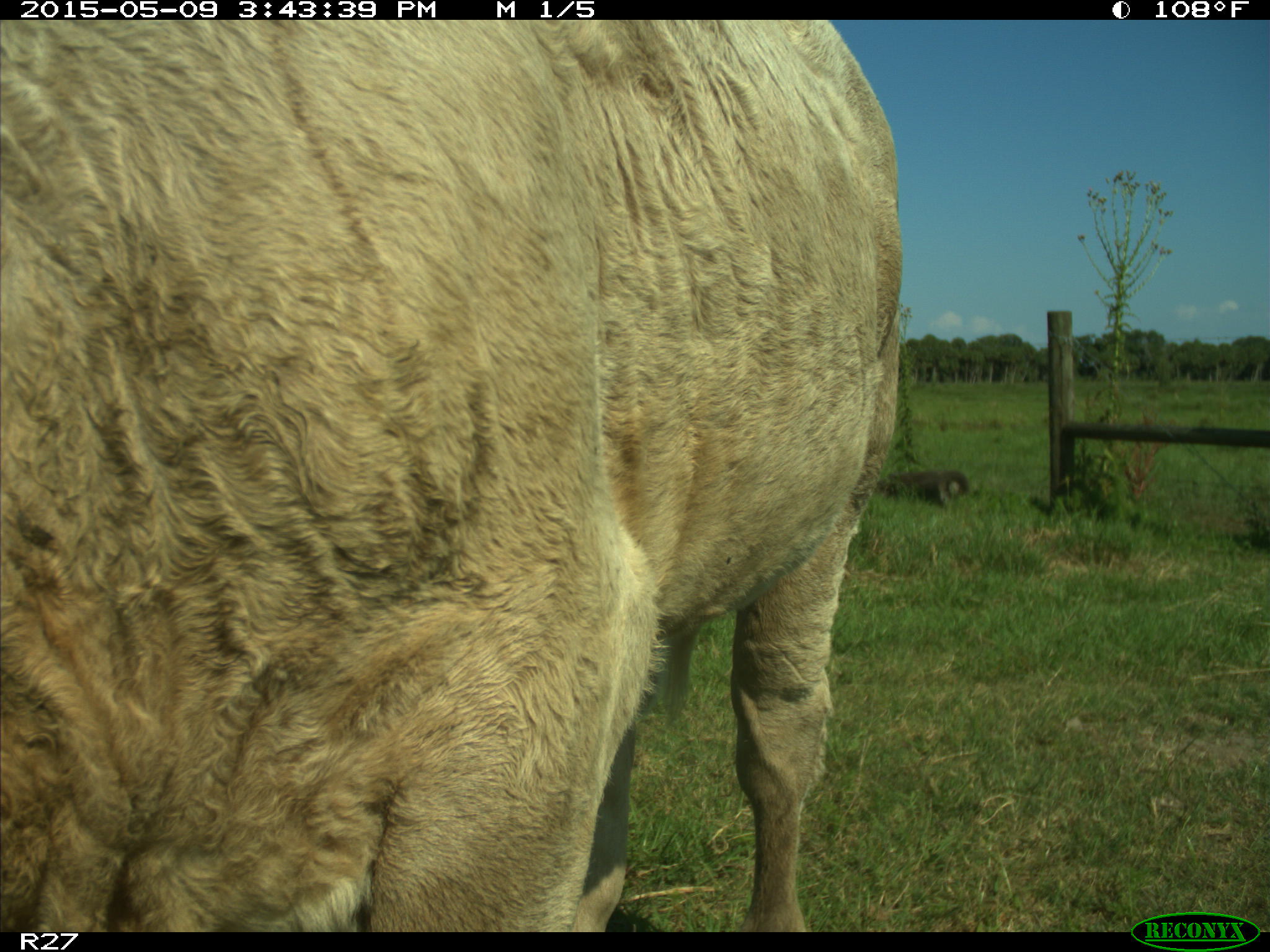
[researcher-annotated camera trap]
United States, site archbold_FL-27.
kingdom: Animalia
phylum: Chordata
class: Mammalia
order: Artiodactyla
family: Bovidae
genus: Bos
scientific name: Bos taurus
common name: domestic cow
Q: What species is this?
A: Bos taurus (domestic cow).